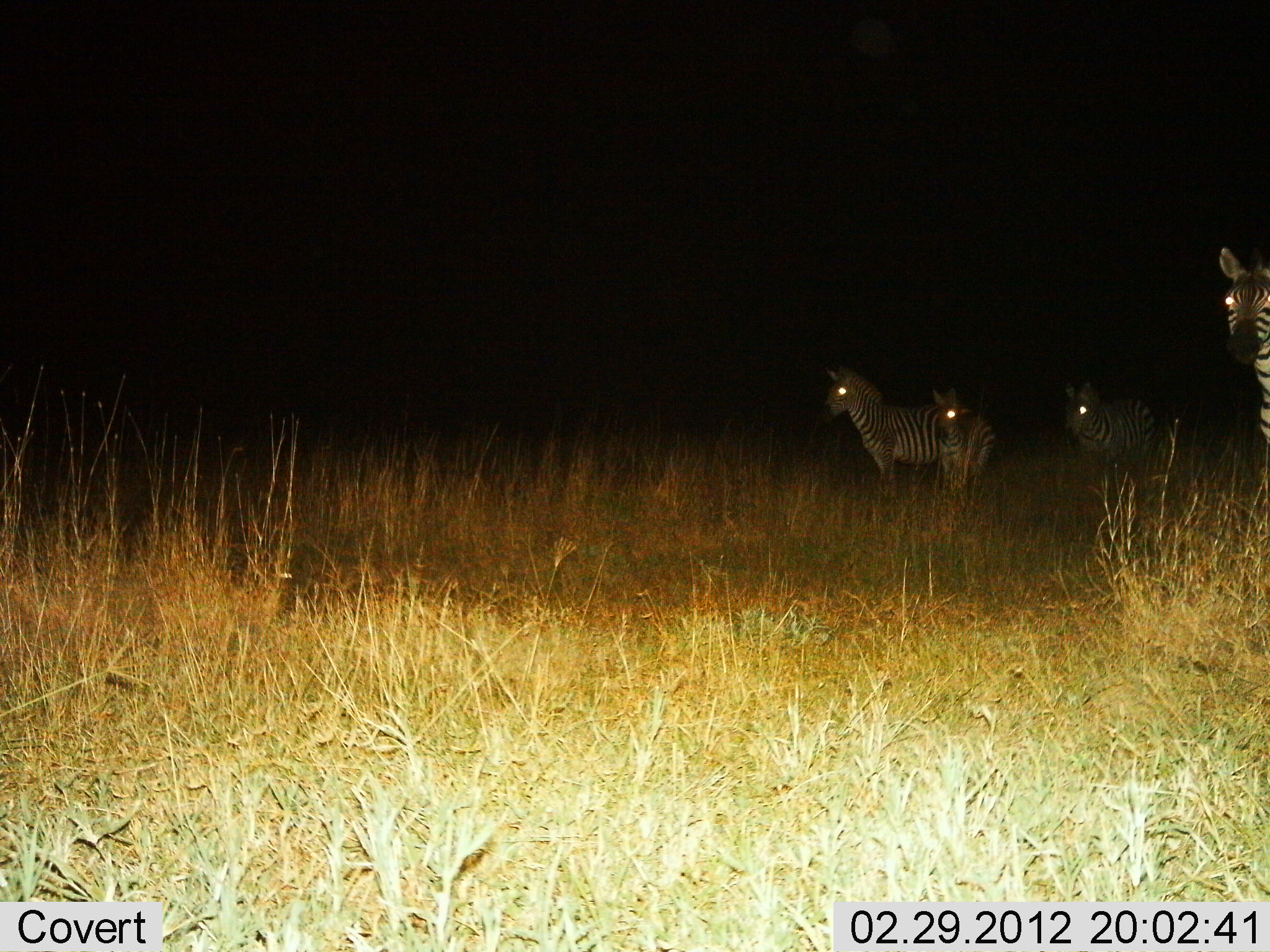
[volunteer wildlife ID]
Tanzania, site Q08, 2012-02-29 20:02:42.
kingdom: Animalia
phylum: Chordata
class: Mammalia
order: Perissodactyla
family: Equidae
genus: Equus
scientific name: Equus quagga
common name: plains zebra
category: zebra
Zebra (plains zebra) (Equus quagga), count 4. Behavior (volunteer vote fractions): standing 100%, resting 0%, moving 0%, interacting 0%. Young present (vote fraction): 24%. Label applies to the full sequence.